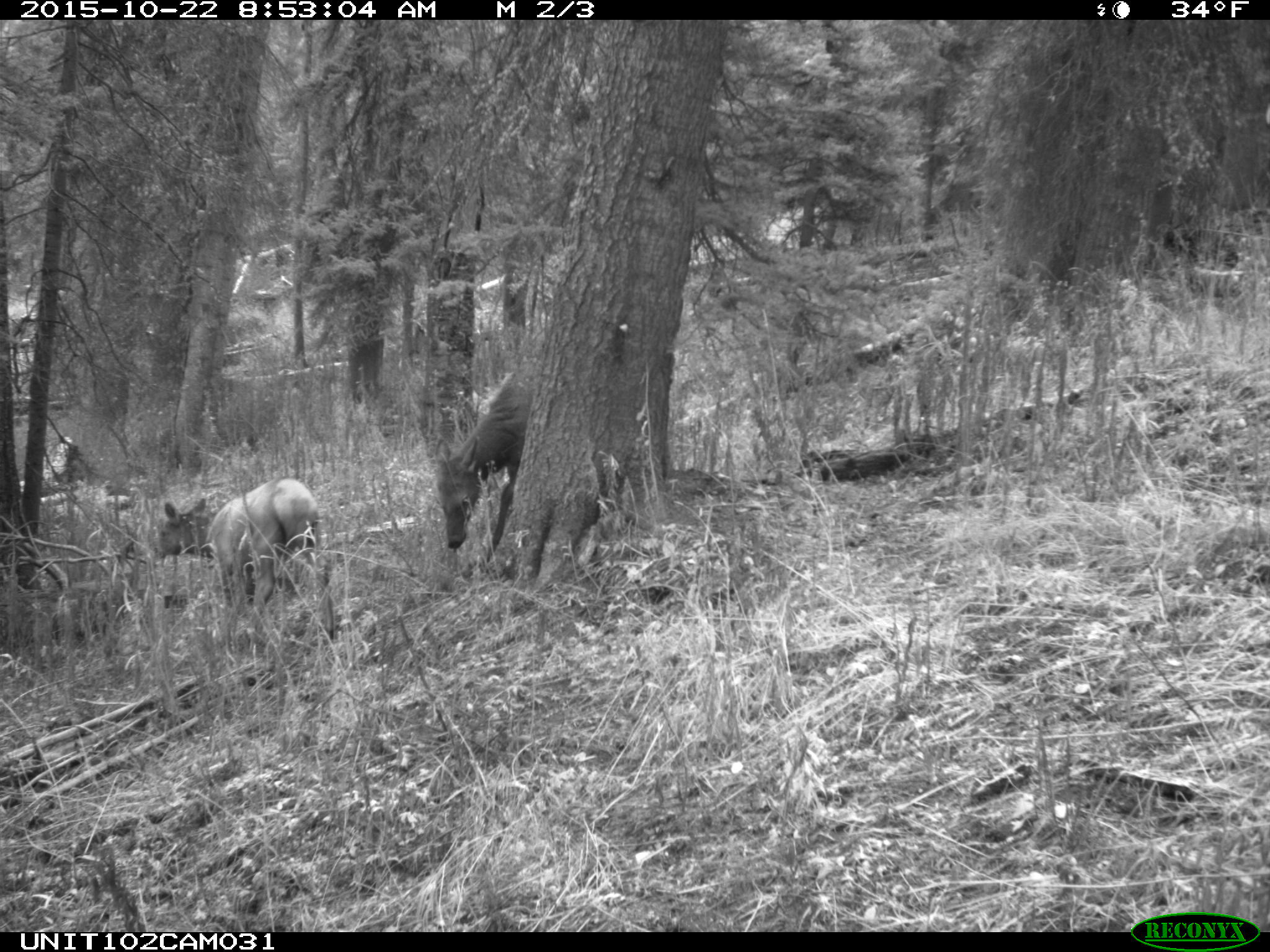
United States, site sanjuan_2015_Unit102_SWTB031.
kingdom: Animalia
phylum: Chordata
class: Mammalia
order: Artiodactyla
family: Cervidae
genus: Cervus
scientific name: Cervus elaphus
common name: red deer